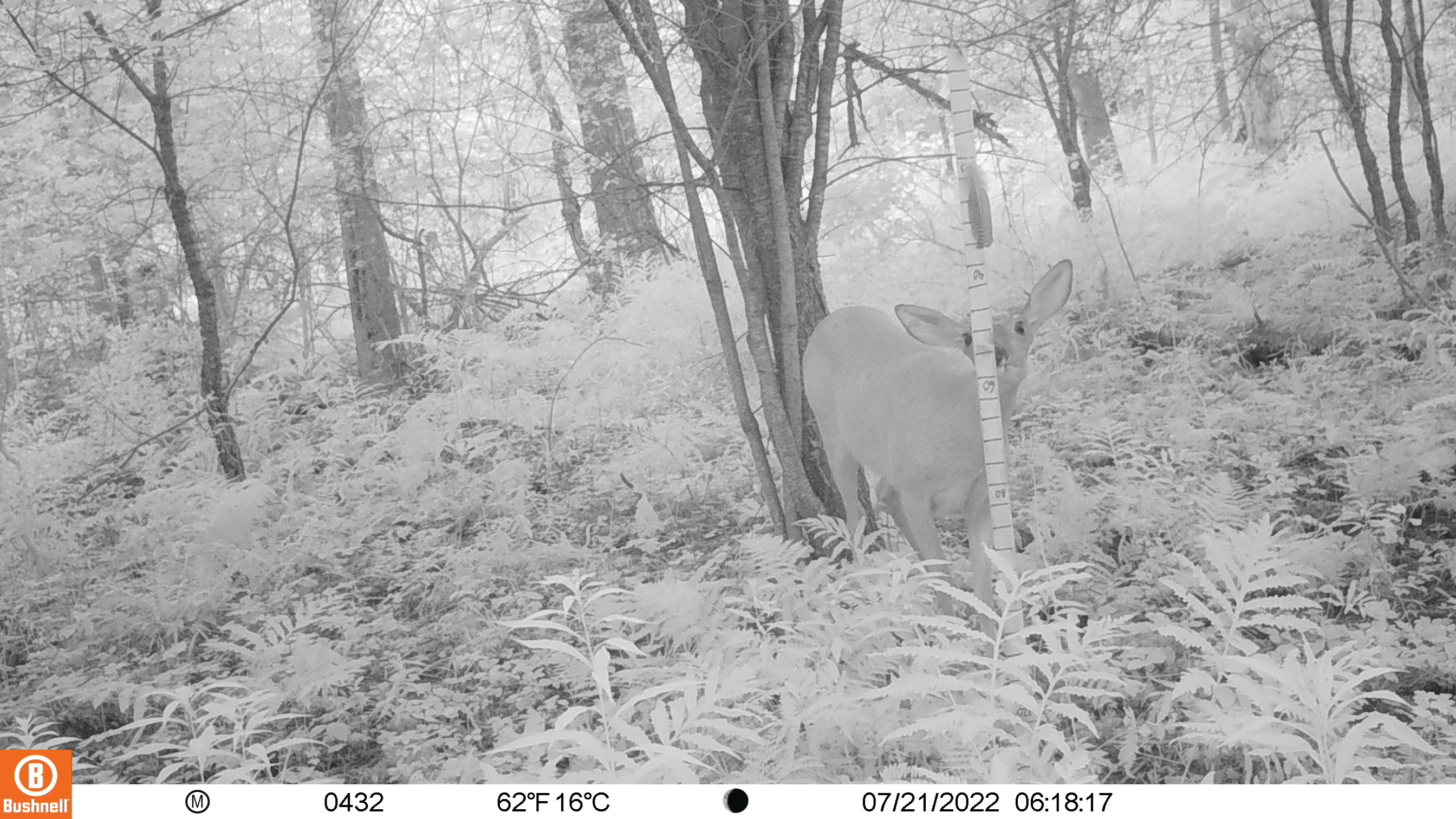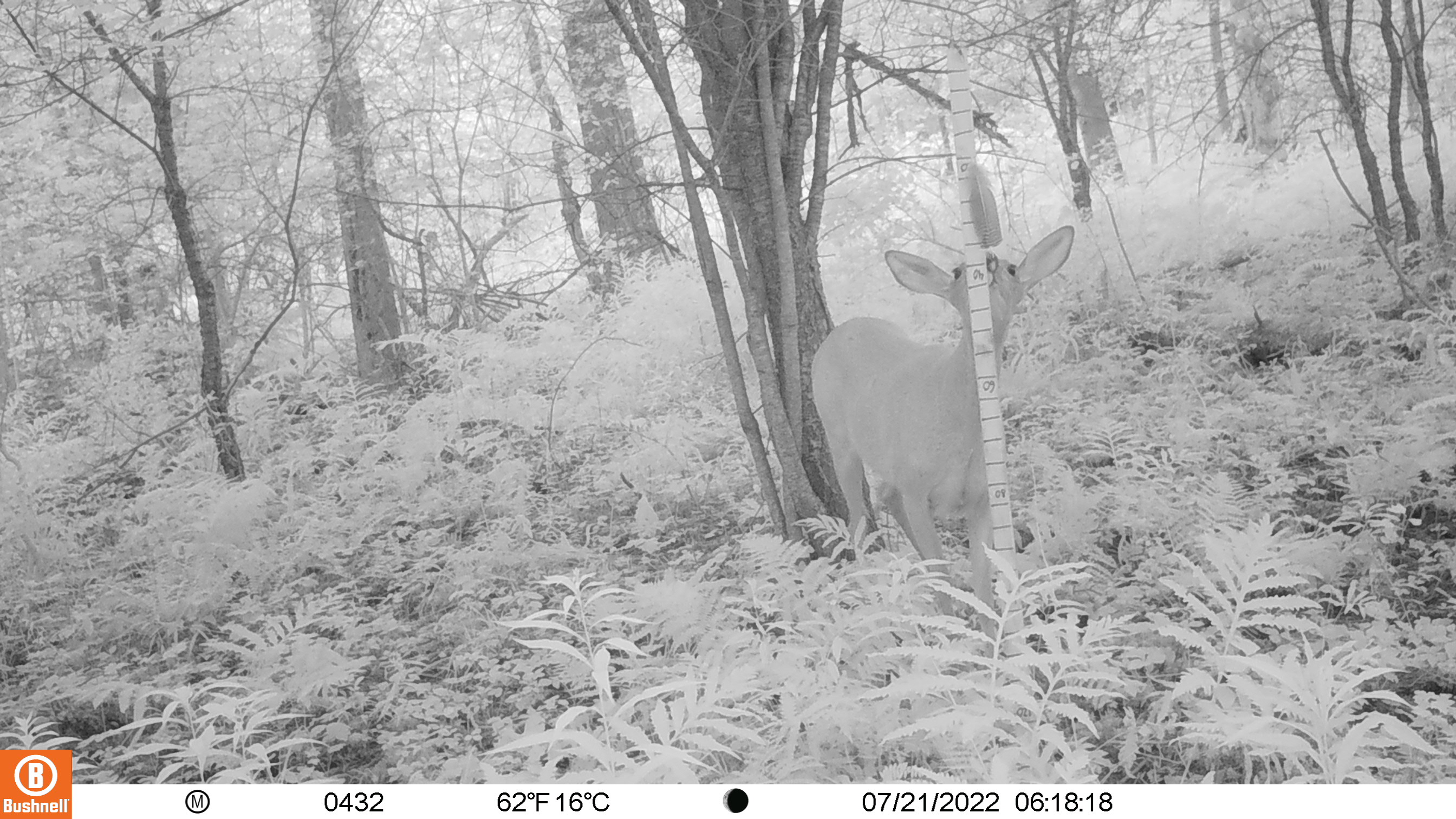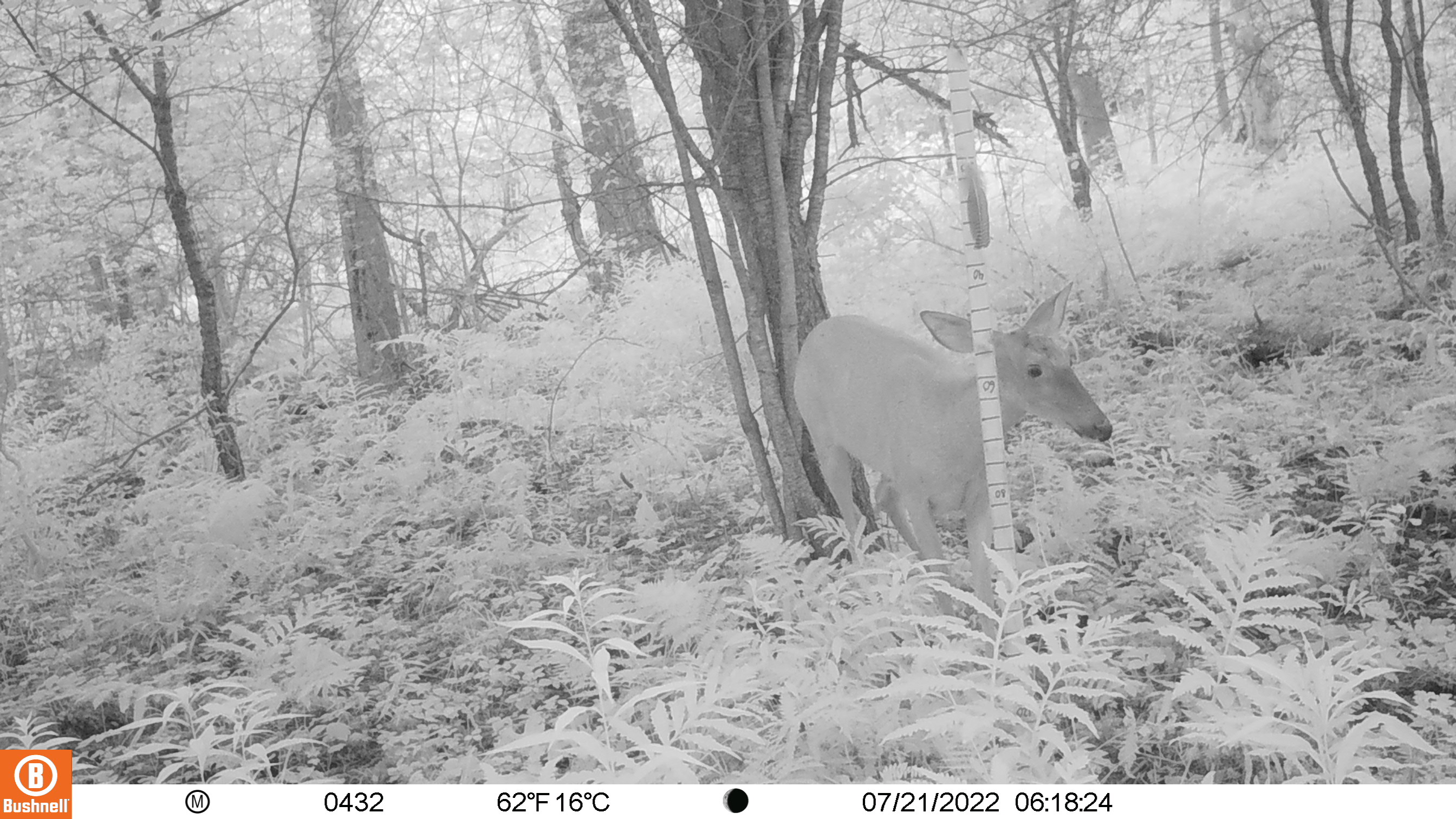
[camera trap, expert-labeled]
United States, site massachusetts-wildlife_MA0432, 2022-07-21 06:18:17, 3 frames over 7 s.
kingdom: Animalia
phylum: Chordata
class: Mammalia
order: Artiodactyla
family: Cervidae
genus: Odocoileus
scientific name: Odocoileus virginianus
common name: white-tailed deer